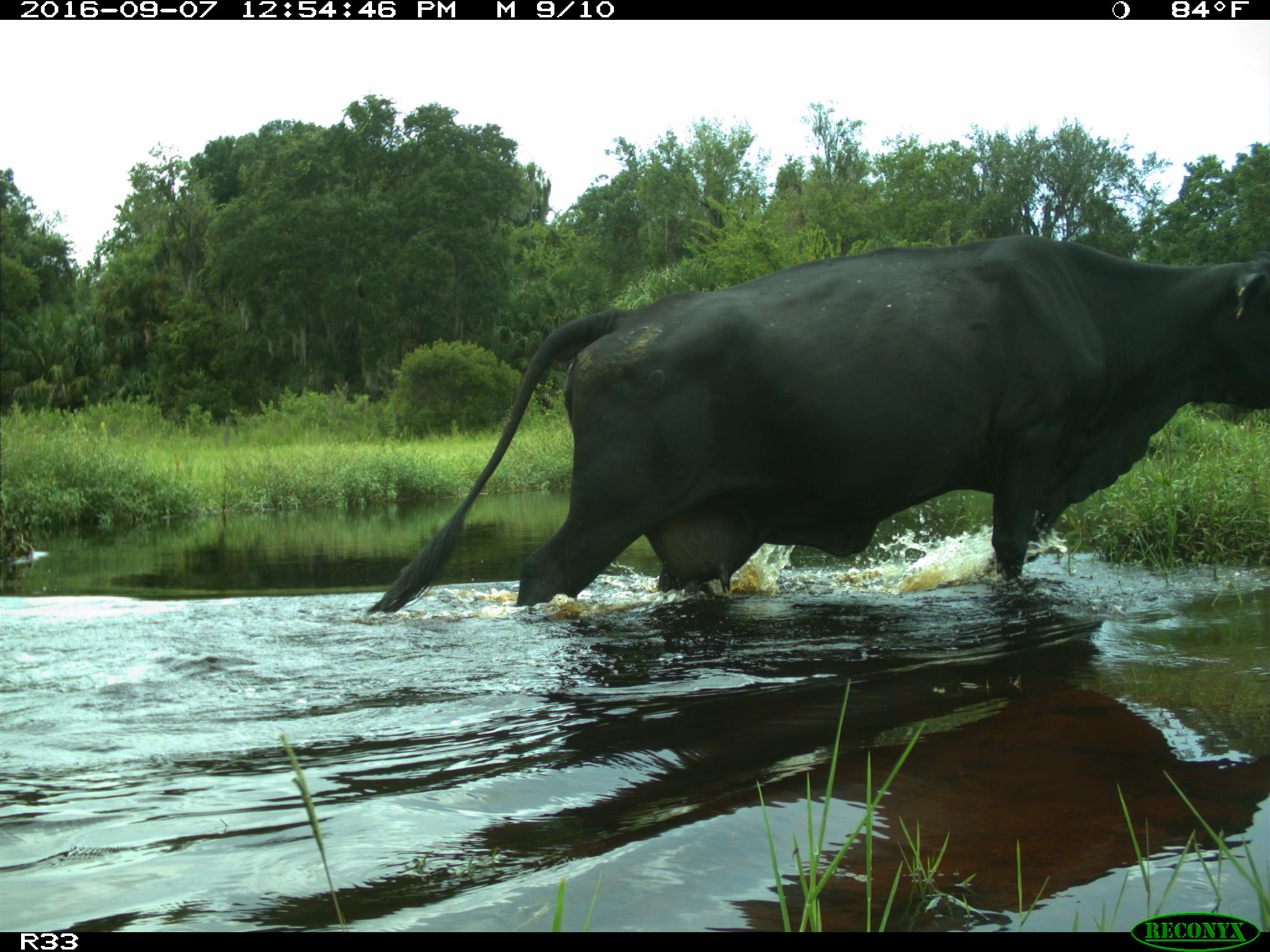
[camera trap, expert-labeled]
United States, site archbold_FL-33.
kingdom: Animalia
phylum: Chordata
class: Mammalia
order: Artiodactyla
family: Bovidae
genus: Bos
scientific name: Bos taurus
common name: domestic cow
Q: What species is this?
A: Bos taurus (domestic cow).